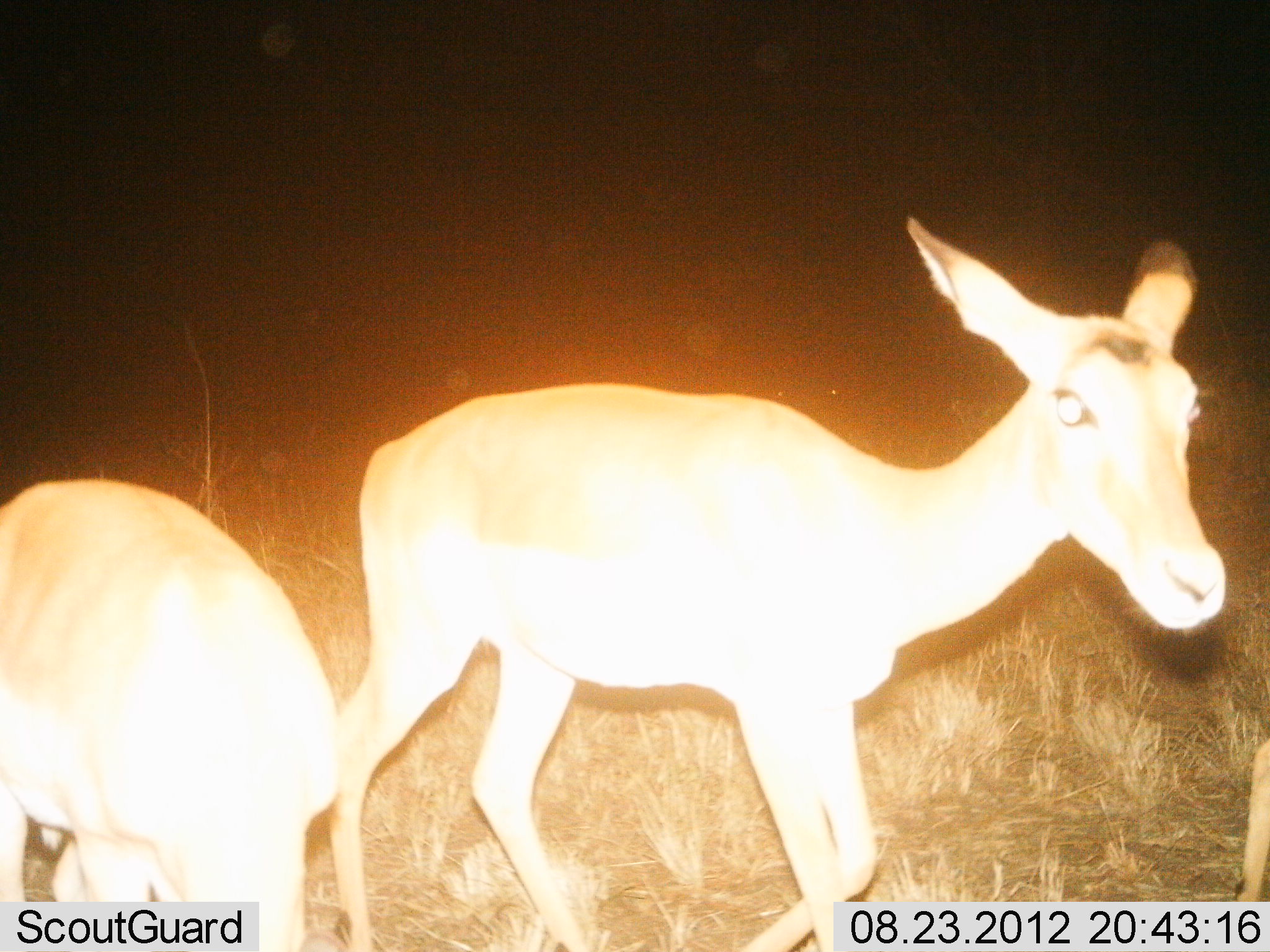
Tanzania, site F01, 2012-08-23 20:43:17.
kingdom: Animalia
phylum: Chordata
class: Mammalia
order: Artiodactyla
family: Bovidae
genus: Aepyceros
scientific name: Aepyceros melampus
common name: impala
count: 3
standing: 80%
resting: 0%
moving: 20%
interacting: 0%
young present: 0%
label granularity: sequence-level